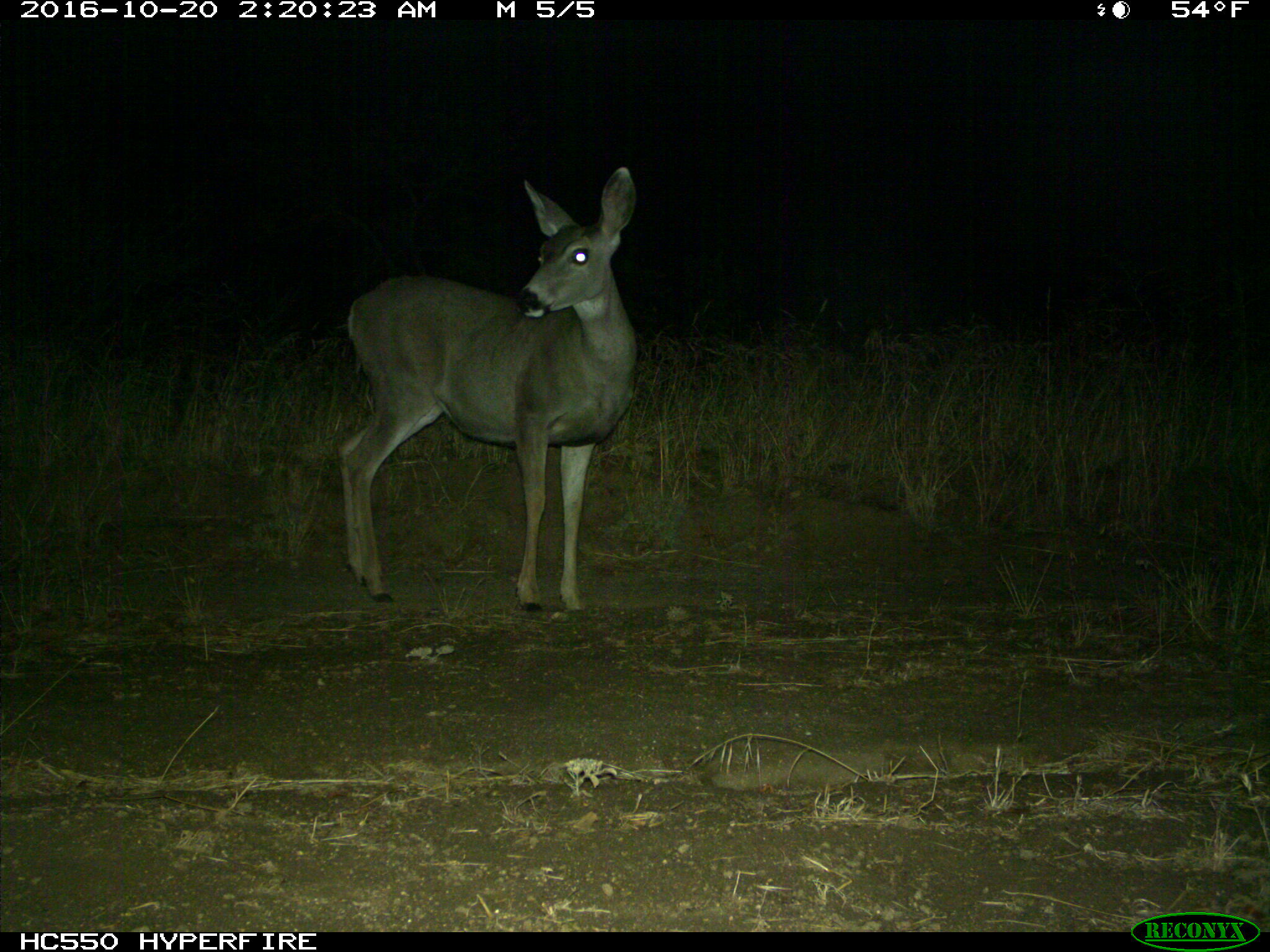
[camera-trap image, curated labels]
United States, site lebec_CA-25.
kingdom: Animalia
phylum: Chordata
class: Mammalia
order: Artiodactyla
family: Cervidae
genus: Odocoileus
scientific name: Odocoileus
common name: deer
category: unidentified deer